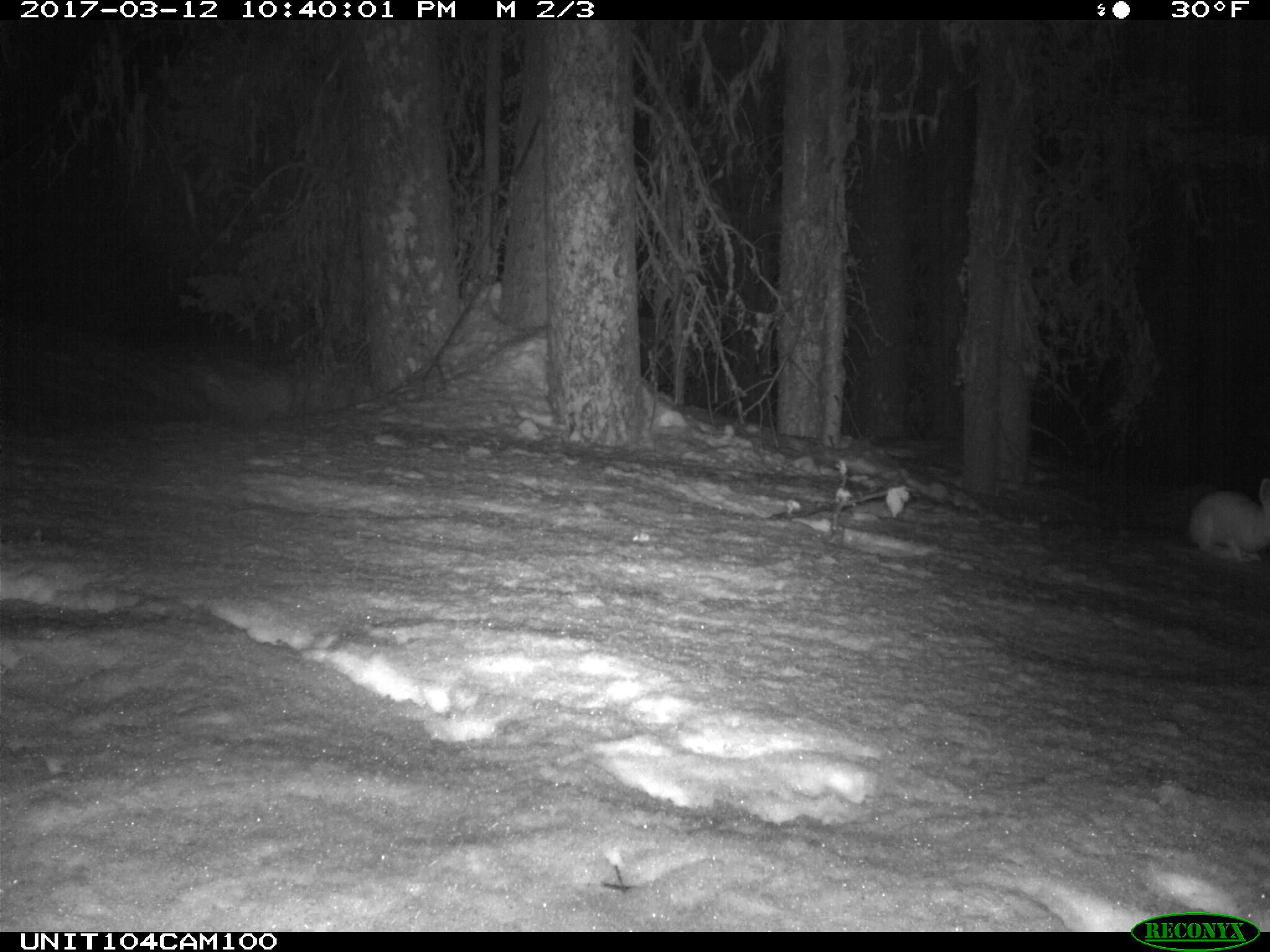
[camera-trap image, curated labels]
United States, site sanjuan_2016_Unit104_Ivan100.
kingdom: Animalia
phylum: Chordata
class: Mammalia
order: Lagomorpha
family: Leporidae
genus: Lepus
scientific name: Lepus americanus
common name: snowshoe hare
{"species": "Lepus americanus (snowshoe hare)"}